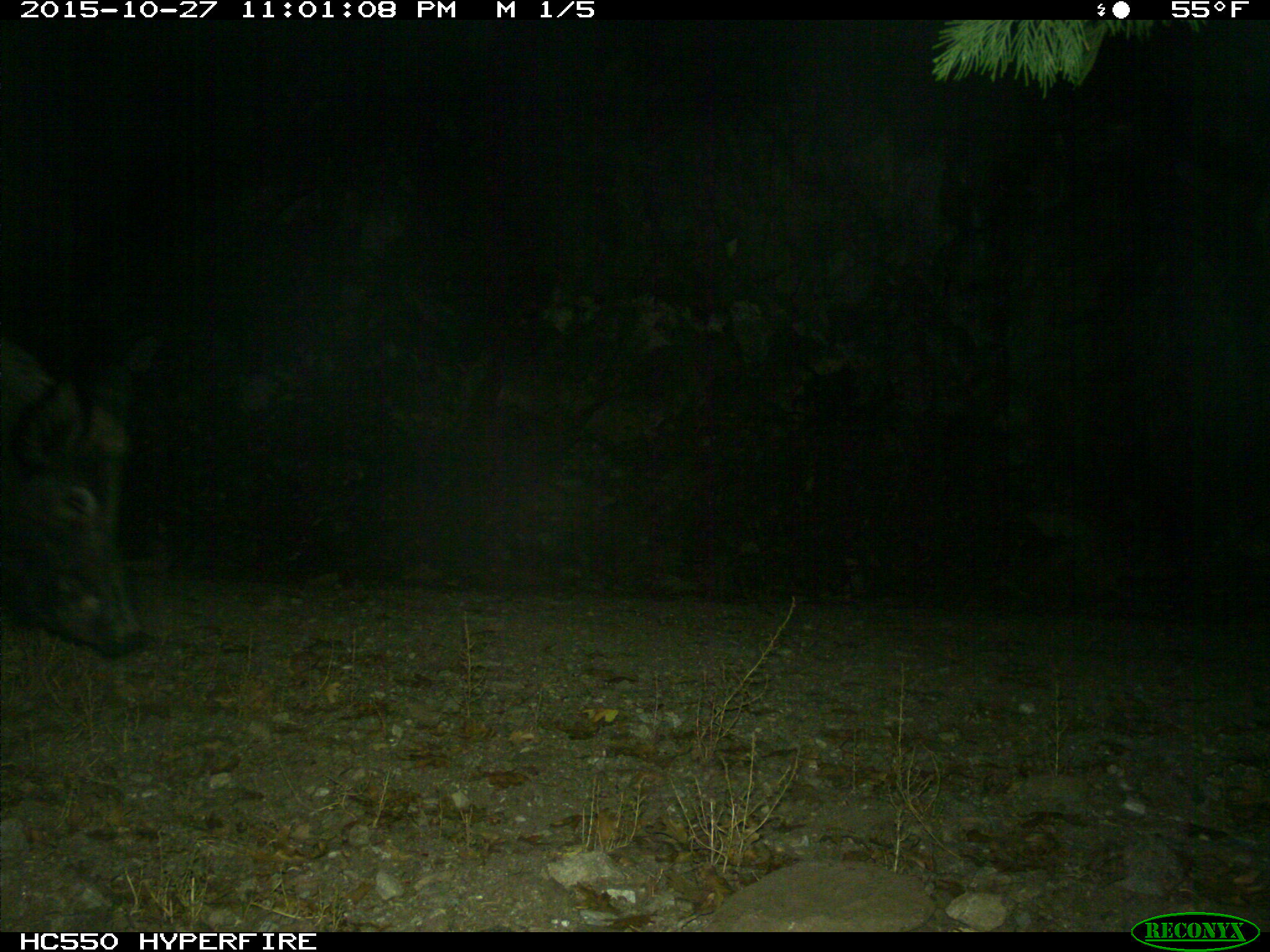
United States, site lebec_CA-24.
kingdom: Animalia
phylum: Chordata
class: Mammalia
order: Artiodactyla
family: Suidae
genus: Sus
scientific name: Sus scrofa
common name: wild boar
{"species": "Sus scrofa (wild boar)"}